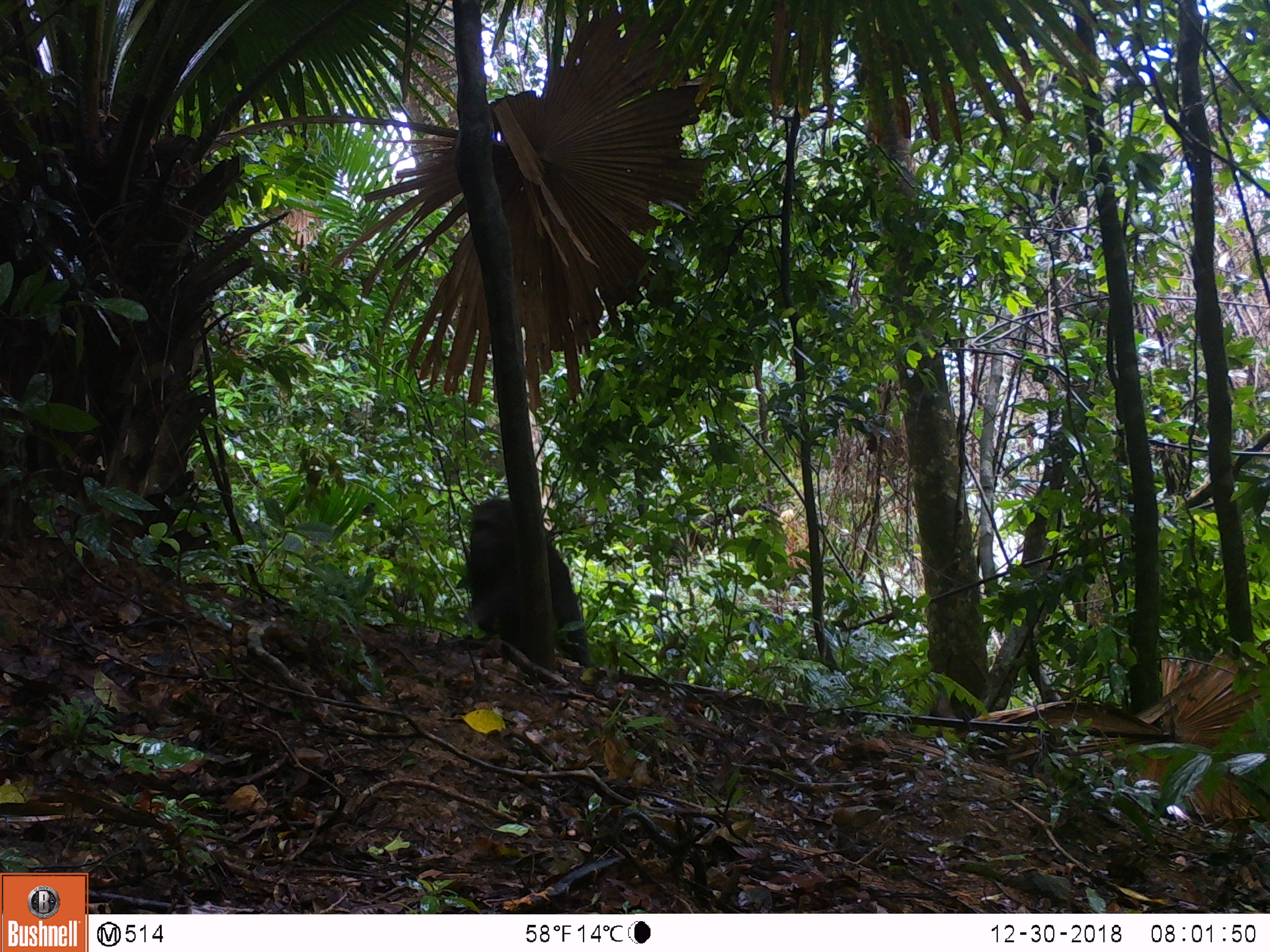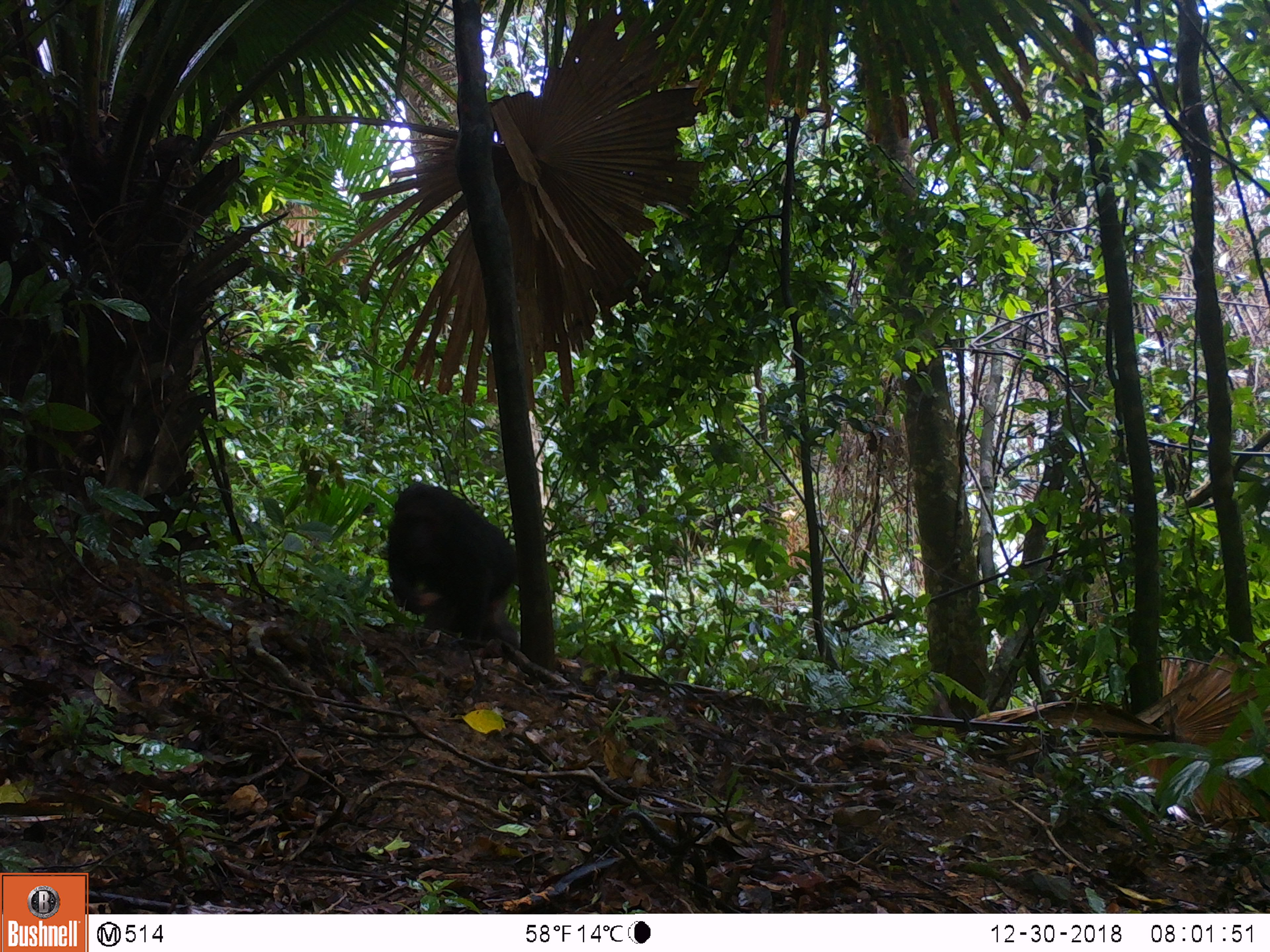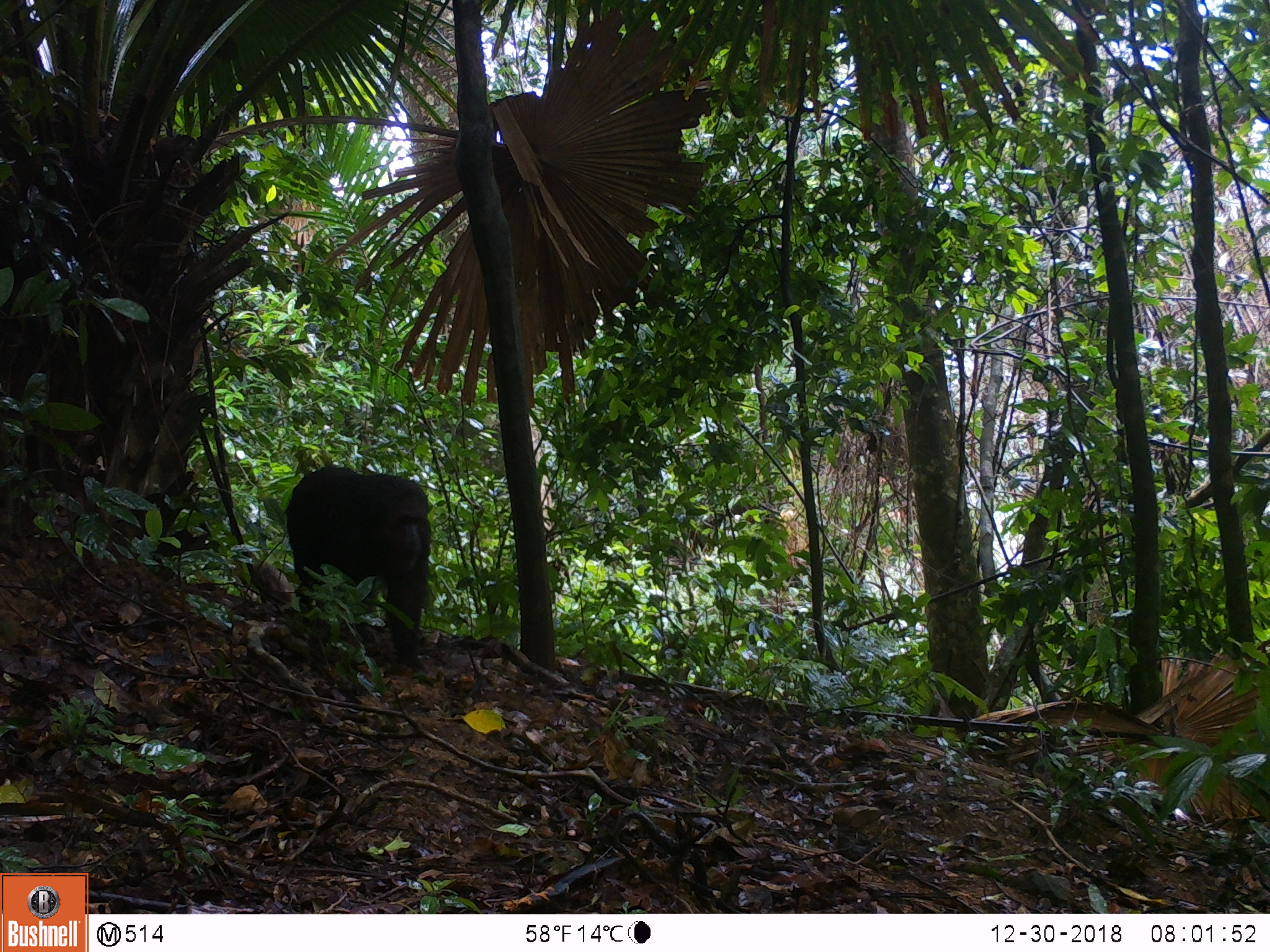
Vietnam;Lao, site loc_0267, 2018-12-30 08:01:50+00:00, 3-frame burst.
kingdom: Animalia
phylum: Chordata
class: Mammalia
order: Primates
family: Cercopithecidae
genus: Macaca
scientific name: Macaca arctoides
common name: stump-tailed macaque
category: stump tailed macaque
Stump tailed macaque (stump-tailed macaque) (Macaca arctoides). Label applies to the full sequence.